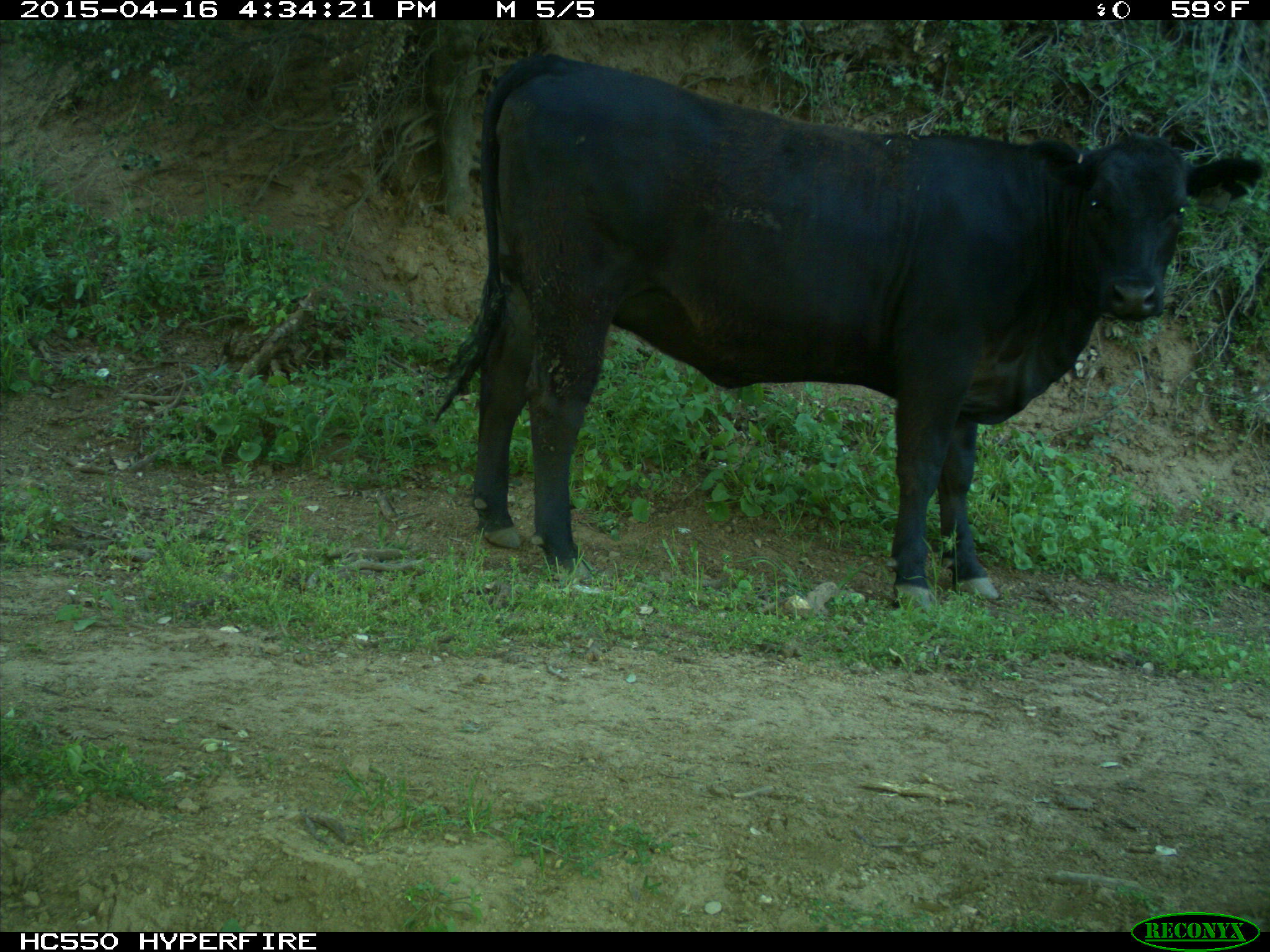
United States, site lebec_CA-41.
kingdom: Animalia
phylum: Chordata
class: Mammalia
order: Artiodactyla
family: Bovidae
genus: Bos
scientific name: Bos taurus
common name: domestic cow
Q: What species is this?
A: Bos taurus (domestic cow).